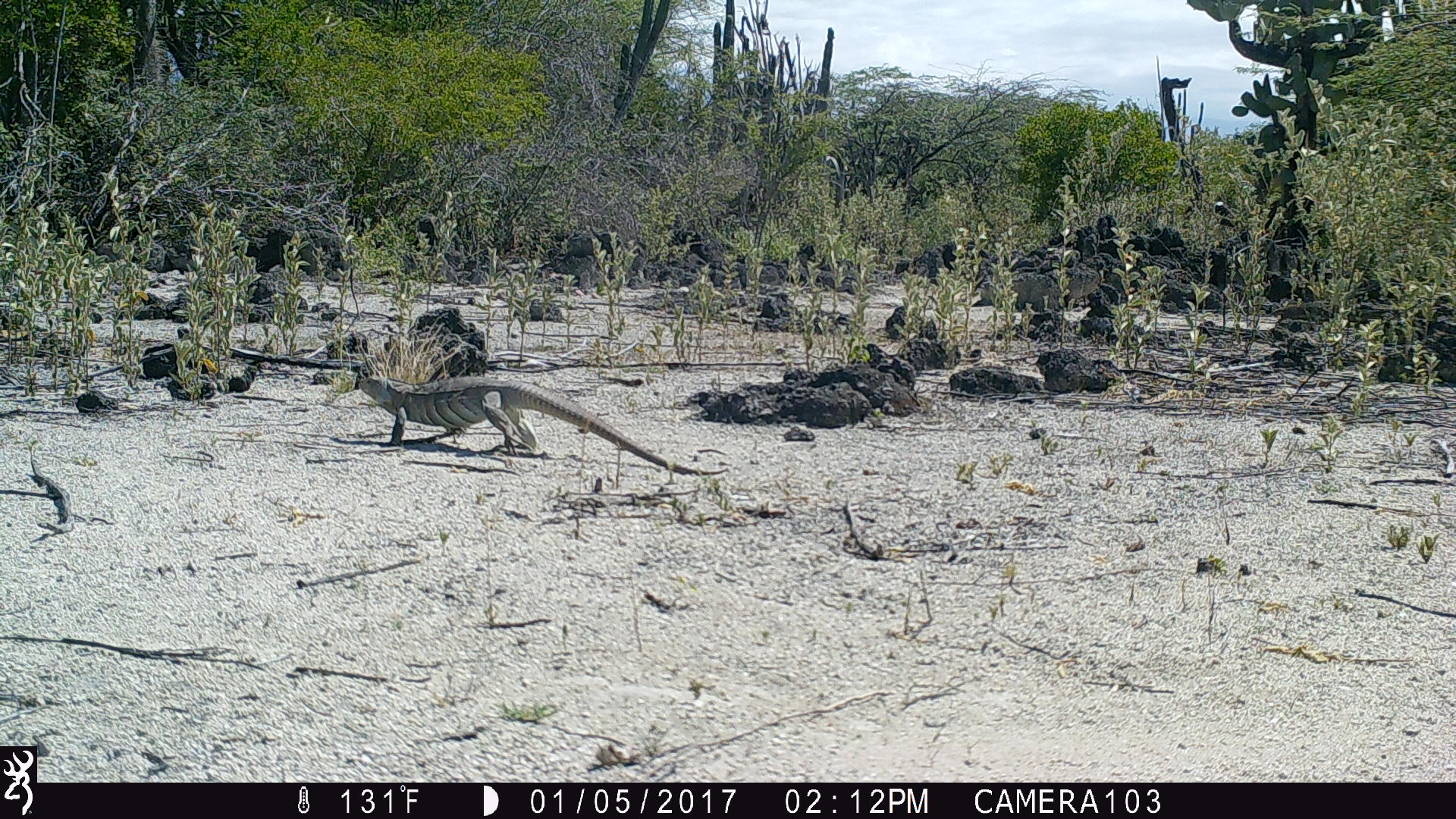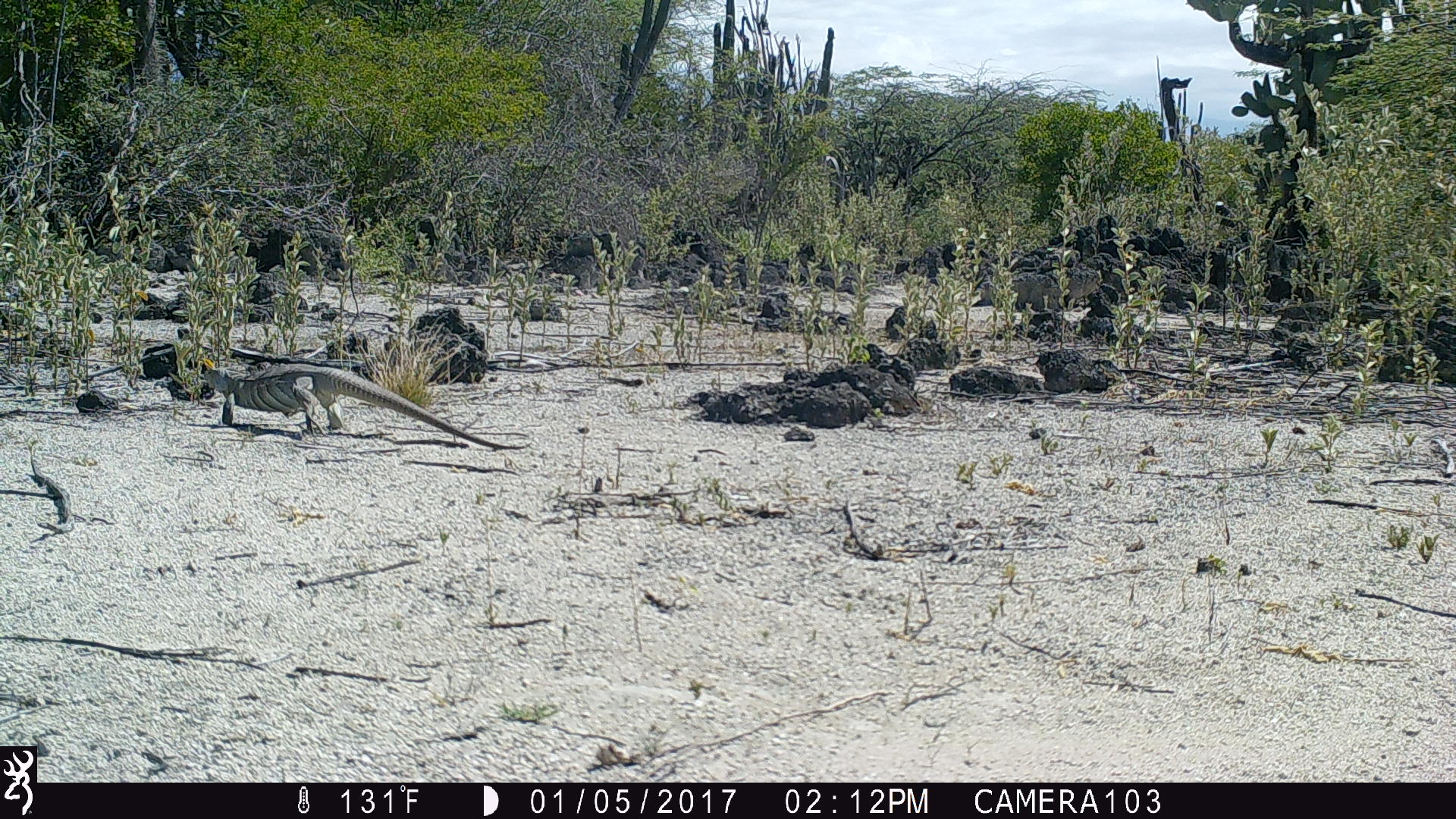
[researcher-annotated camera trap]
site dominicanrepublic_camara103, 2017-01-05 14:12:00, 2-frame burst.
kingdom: Animalia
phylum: Chordata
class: Reptilia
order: Squamata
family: Iguanidae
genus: Iguana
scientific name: Iguana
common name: typical iguanas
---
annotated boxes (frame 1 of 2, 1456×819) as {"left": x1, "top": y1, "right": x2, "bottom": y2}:
iguana: {"left": 341, "top": 361, "right": 683, "bottom": 469}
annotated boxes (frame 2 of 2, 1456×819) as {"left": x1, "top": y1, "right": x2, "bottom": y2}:
iguana: {"left": 208, "top": 355, "right": 544, "bottom": 457}